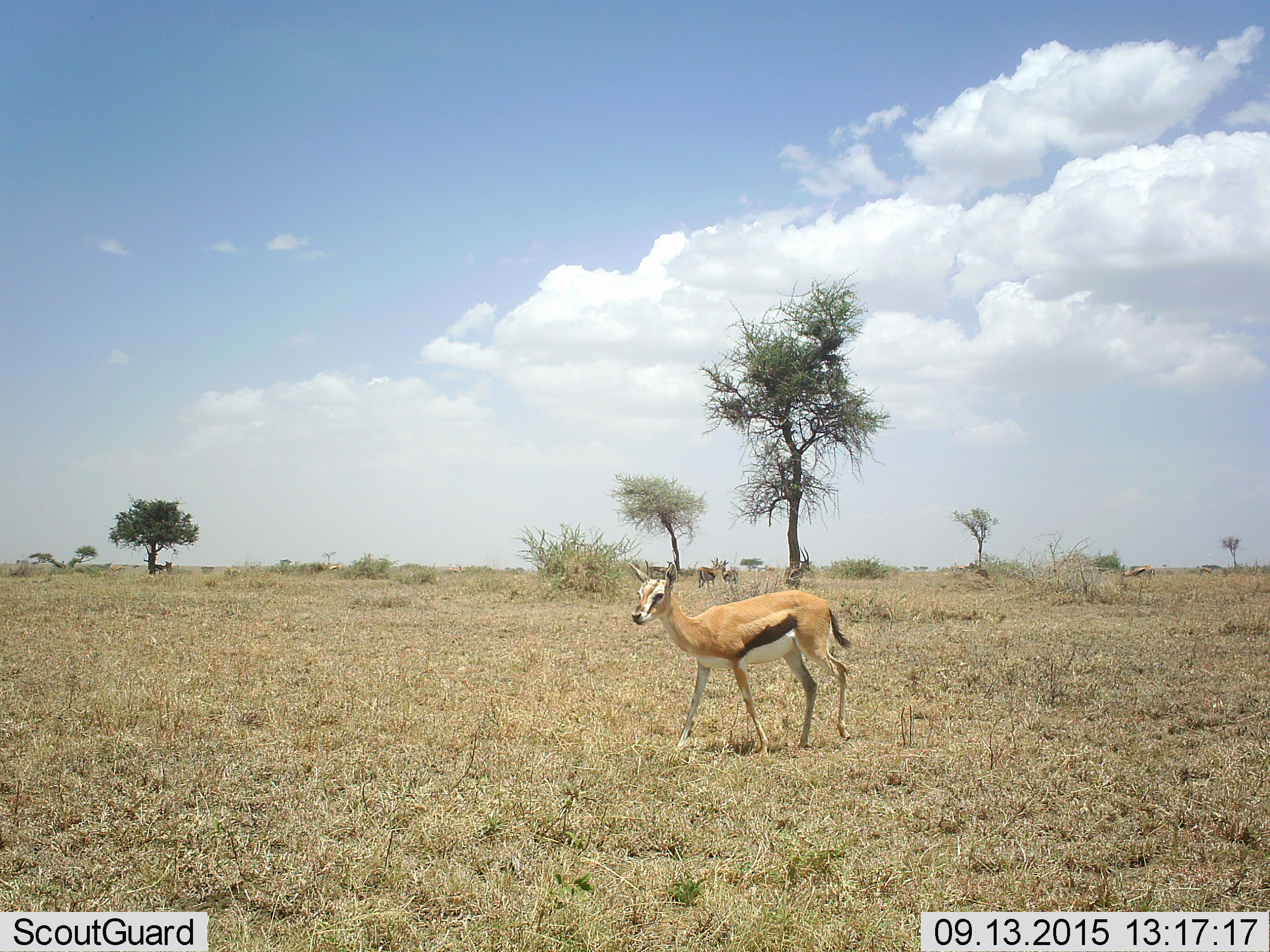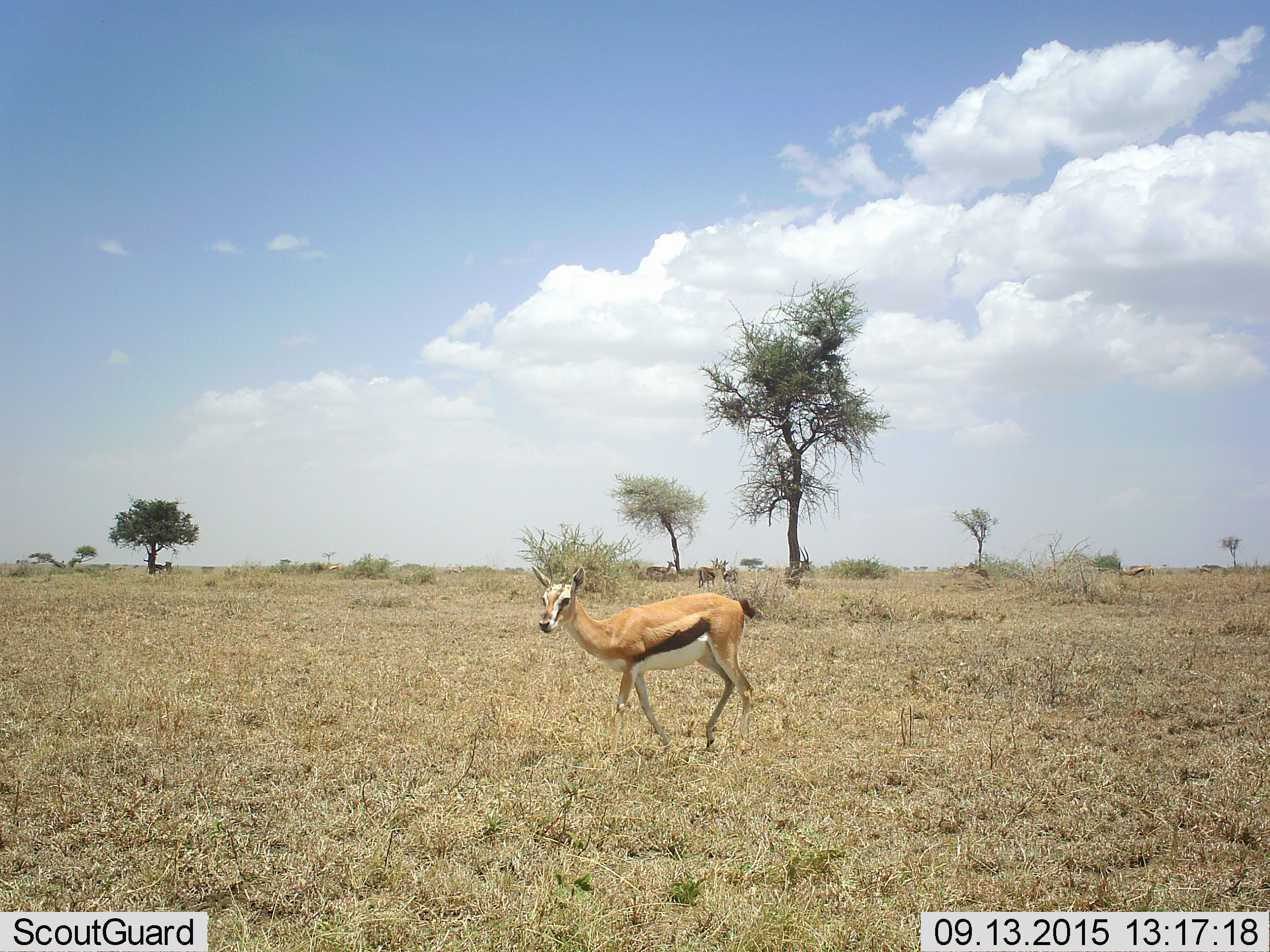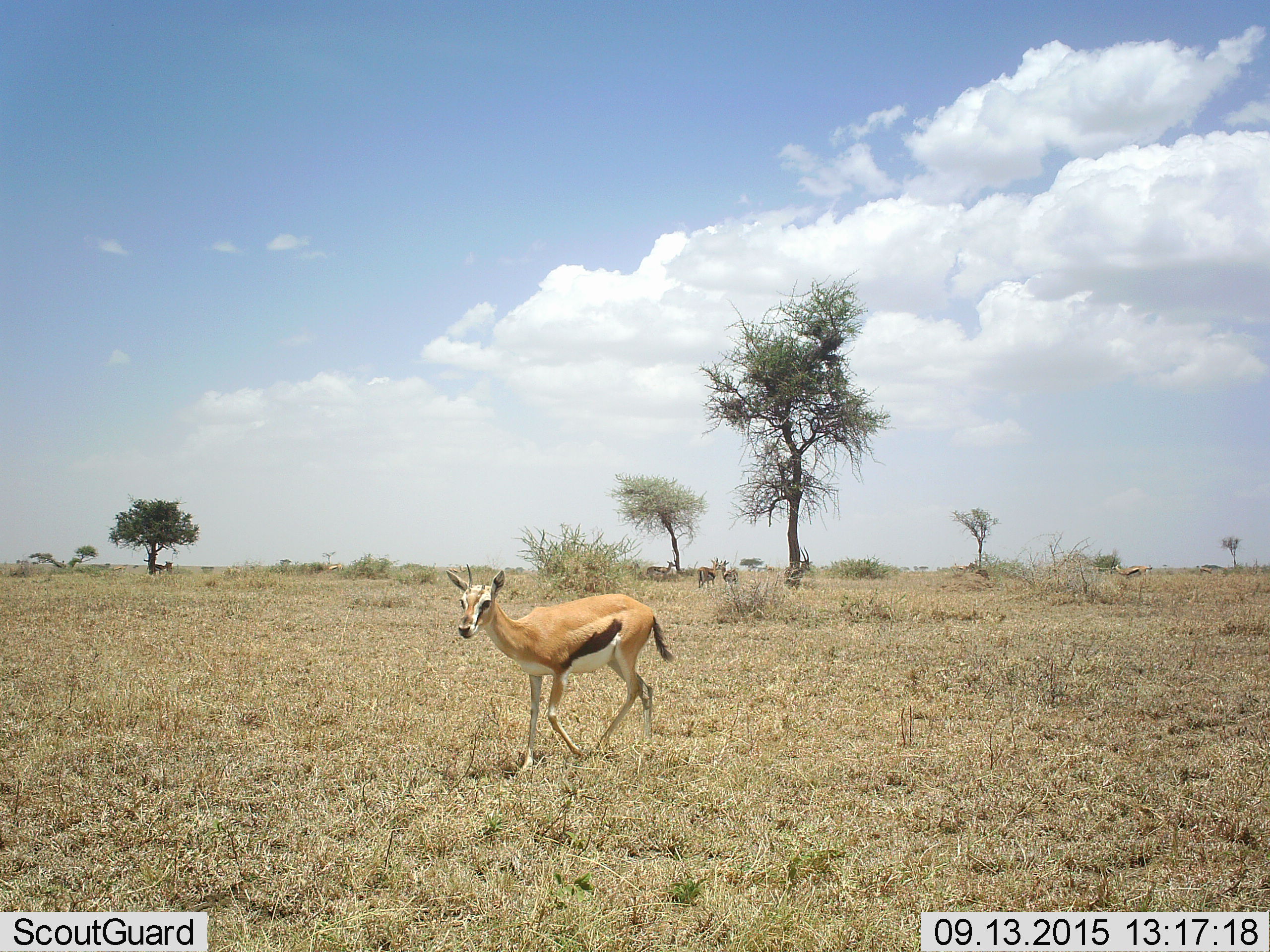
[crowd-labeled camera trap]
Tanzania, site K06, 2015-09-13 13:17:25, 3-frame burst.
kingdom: Animalia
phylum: Chordata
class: Mammalia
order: Artiodactyla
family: Bovidae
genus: Eudorcas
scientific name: Eudorcas thomsonii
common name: thomson's gazelle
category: gazellethomsons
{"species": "gazellethomsons (thomson's gazelle) (Eudorcas thomsonii)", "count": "10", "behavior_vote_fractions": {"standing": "78%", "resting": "0%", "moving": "67%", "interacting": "0%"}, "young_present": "0%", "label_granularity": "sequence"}